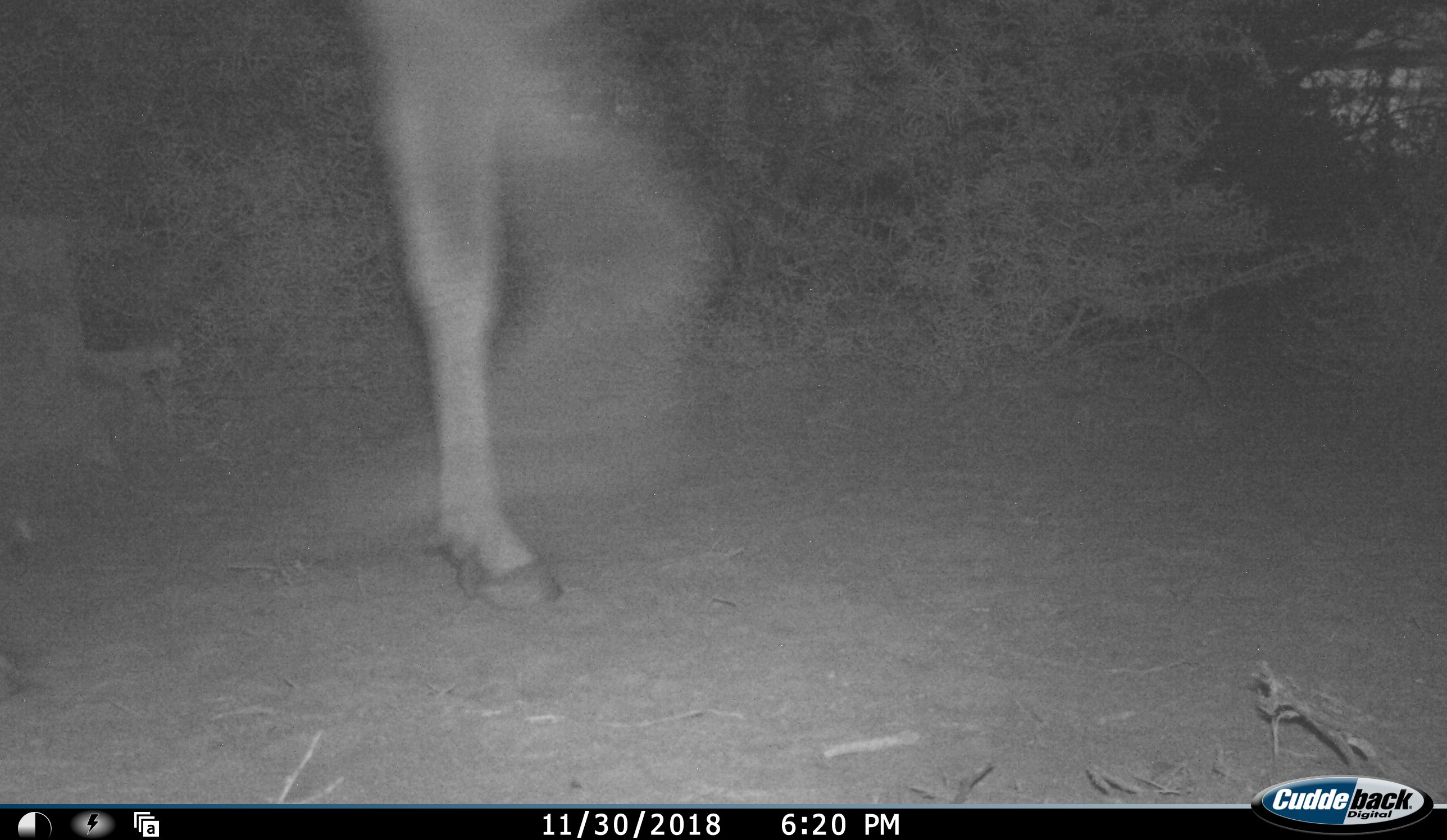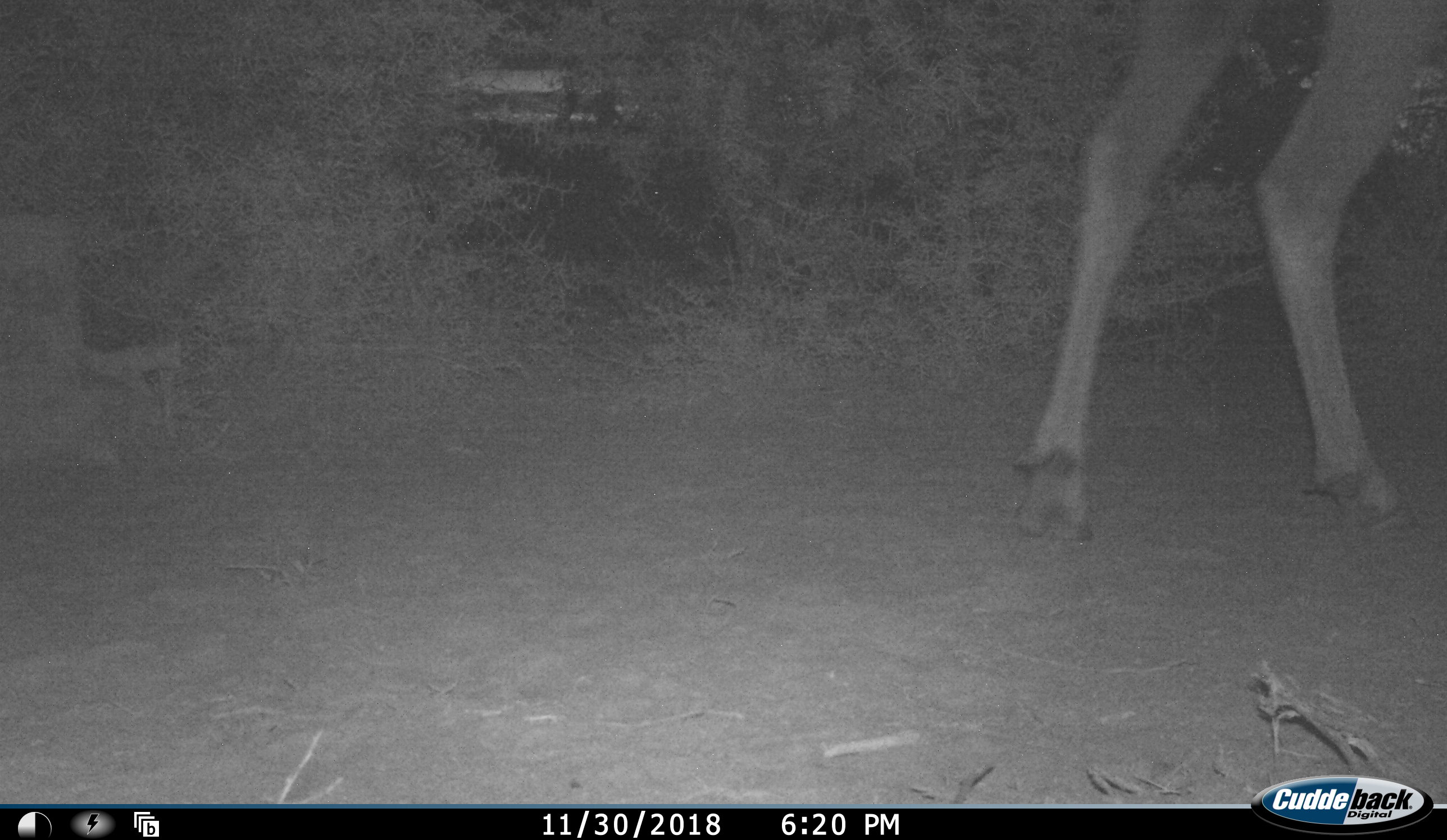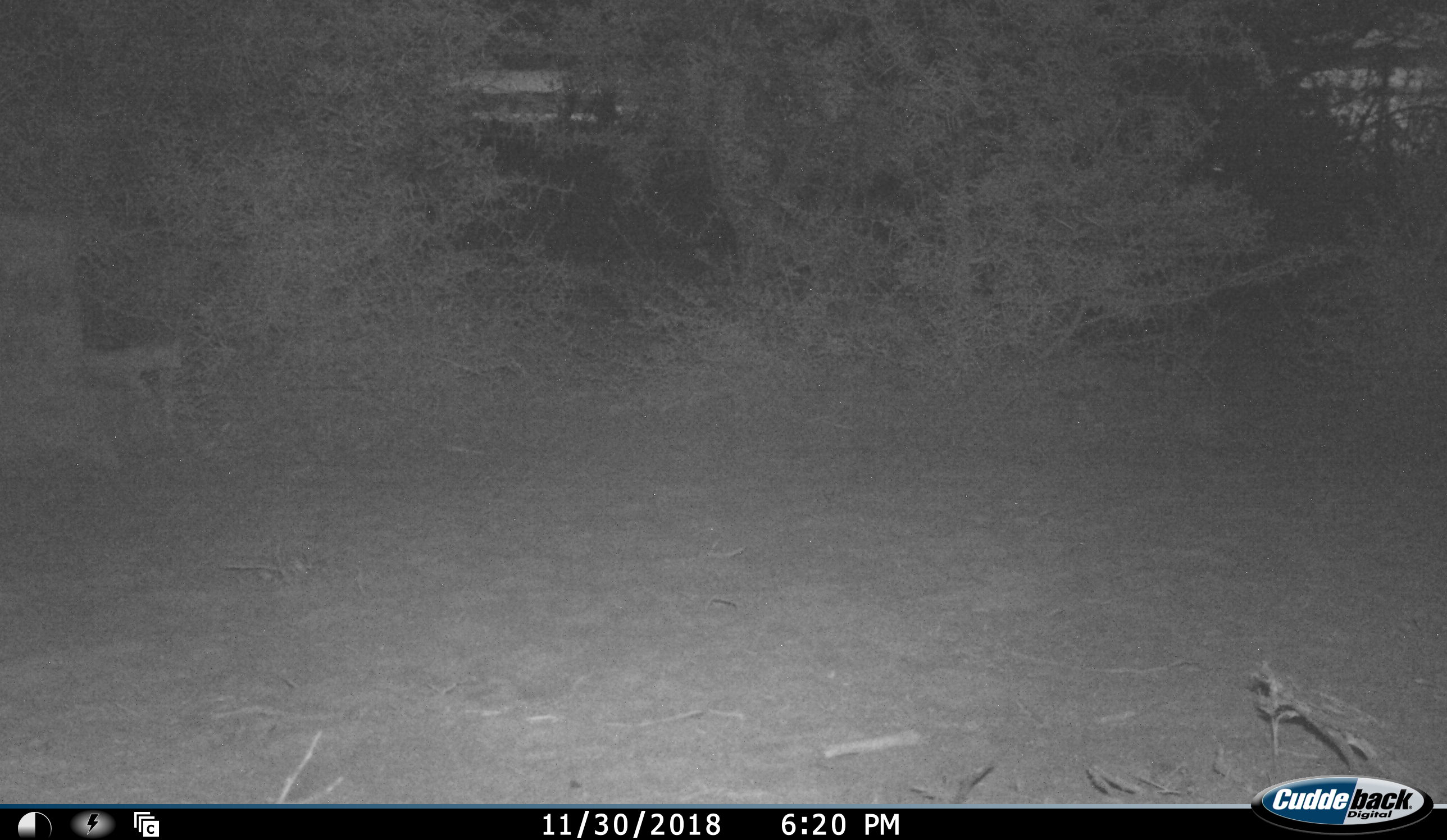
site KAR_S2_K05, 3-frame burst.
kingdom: Animalia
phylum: Chordata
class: Mammalia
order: Artiodactyla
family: Bovidae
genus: Tragelaphus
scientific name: Tragelaphus oryx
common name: eland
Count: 1.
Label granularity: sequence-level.